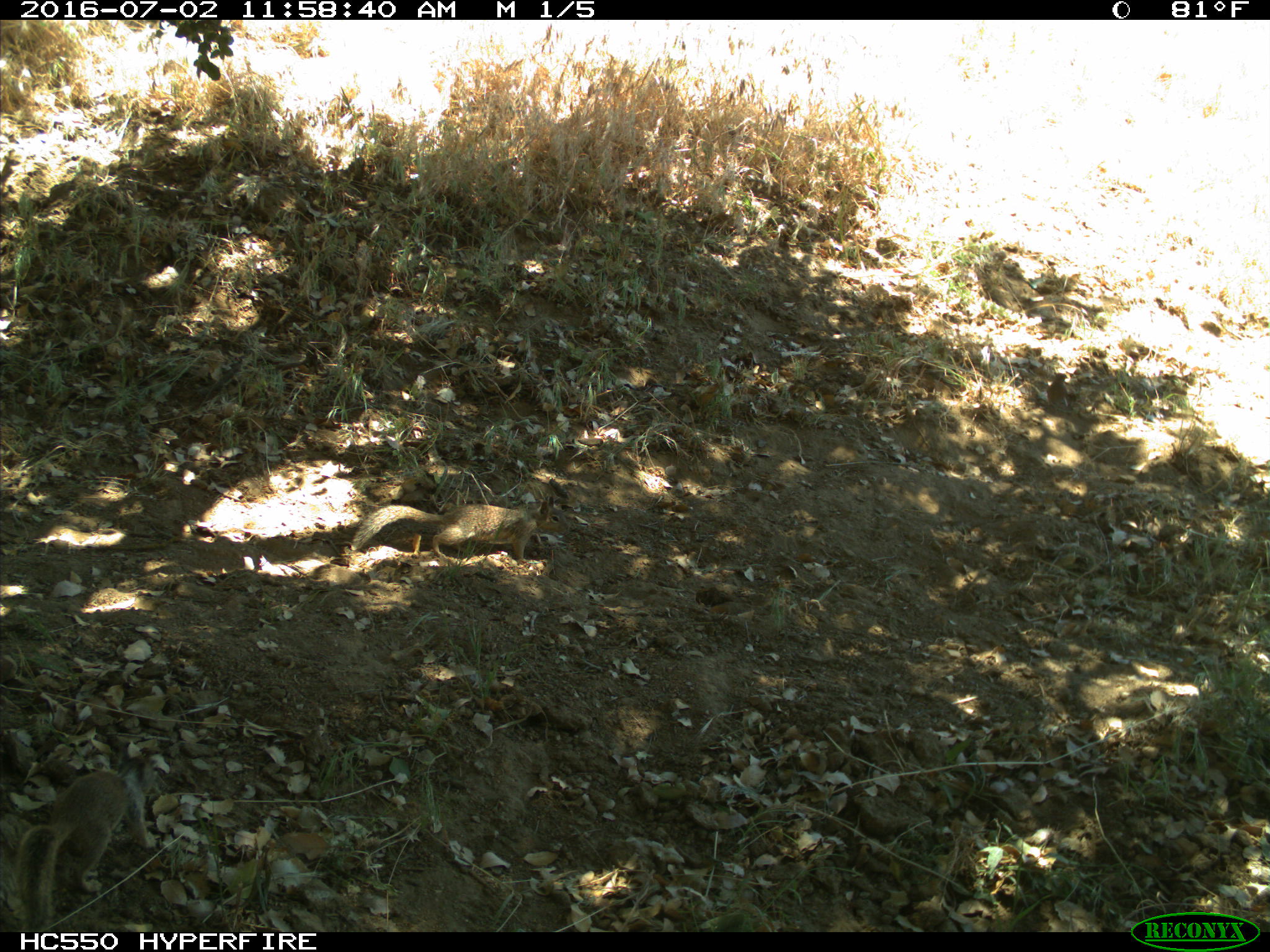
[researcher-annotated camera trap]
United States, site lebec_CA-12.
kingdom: Animalia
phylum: Chordata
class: Mammalia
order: Rodentia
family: Sciuridae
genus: Otospermophilus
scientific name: Otospermophilus beecheyi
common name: california ground squirrel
Otospermophilus beecheyi (california ground squirrel).